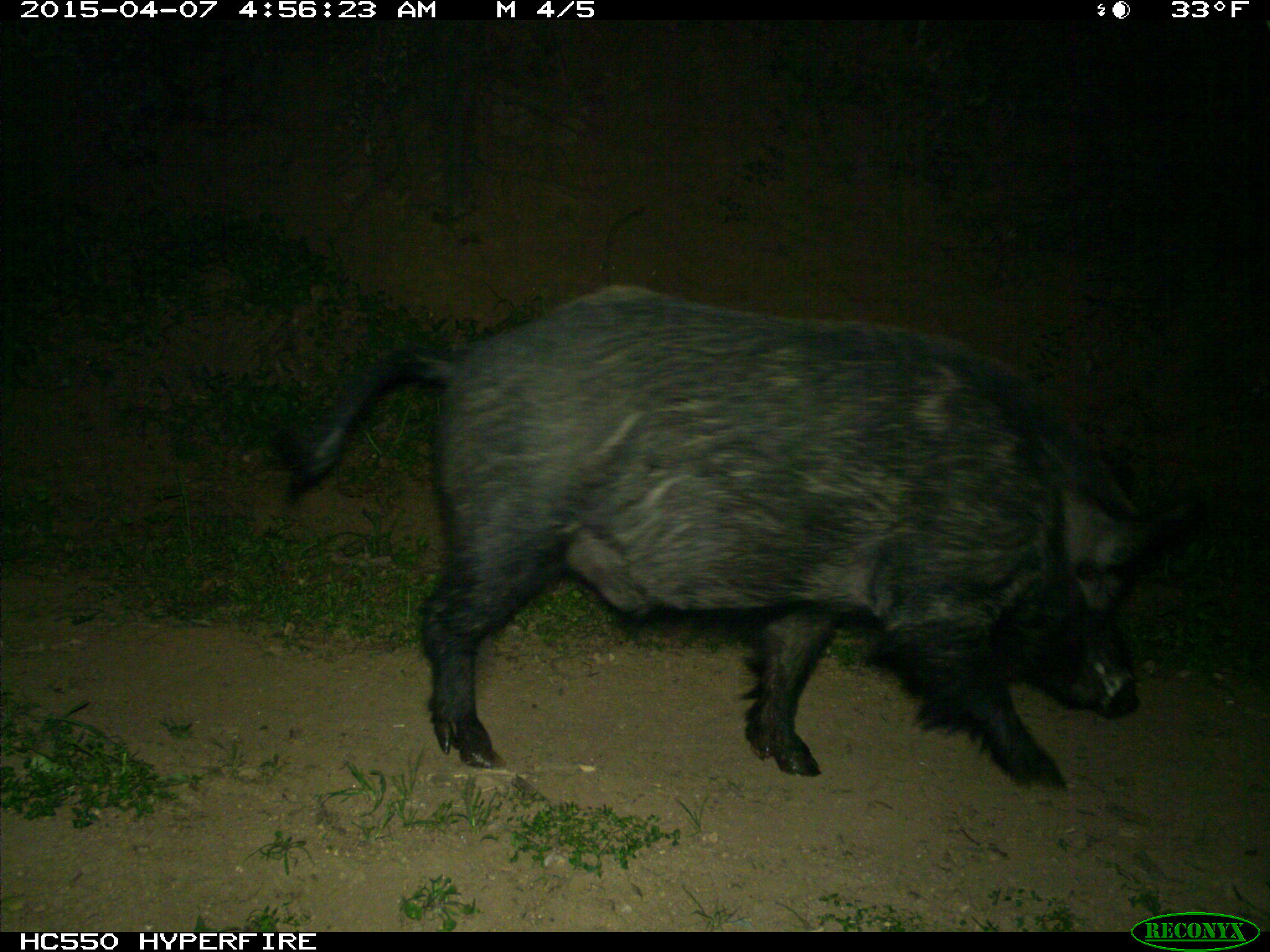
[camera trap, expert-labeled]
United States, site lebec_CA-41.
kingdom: Animalia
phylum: Chordata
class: Mammalia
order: Artiodactyla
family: Suidae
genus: Sus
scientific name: Sus scrofa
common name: wild boar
Sus scrofa (wild boar).